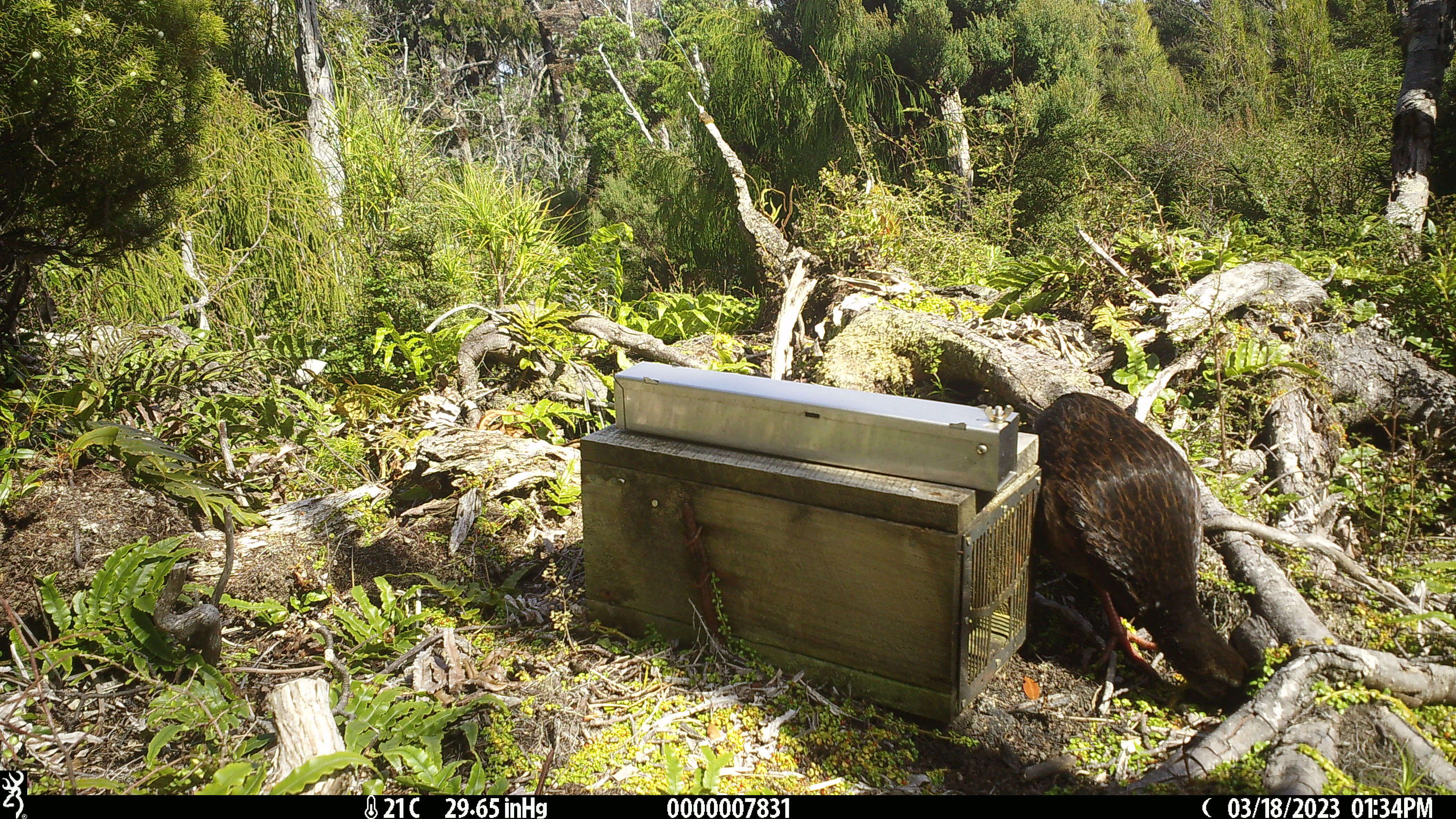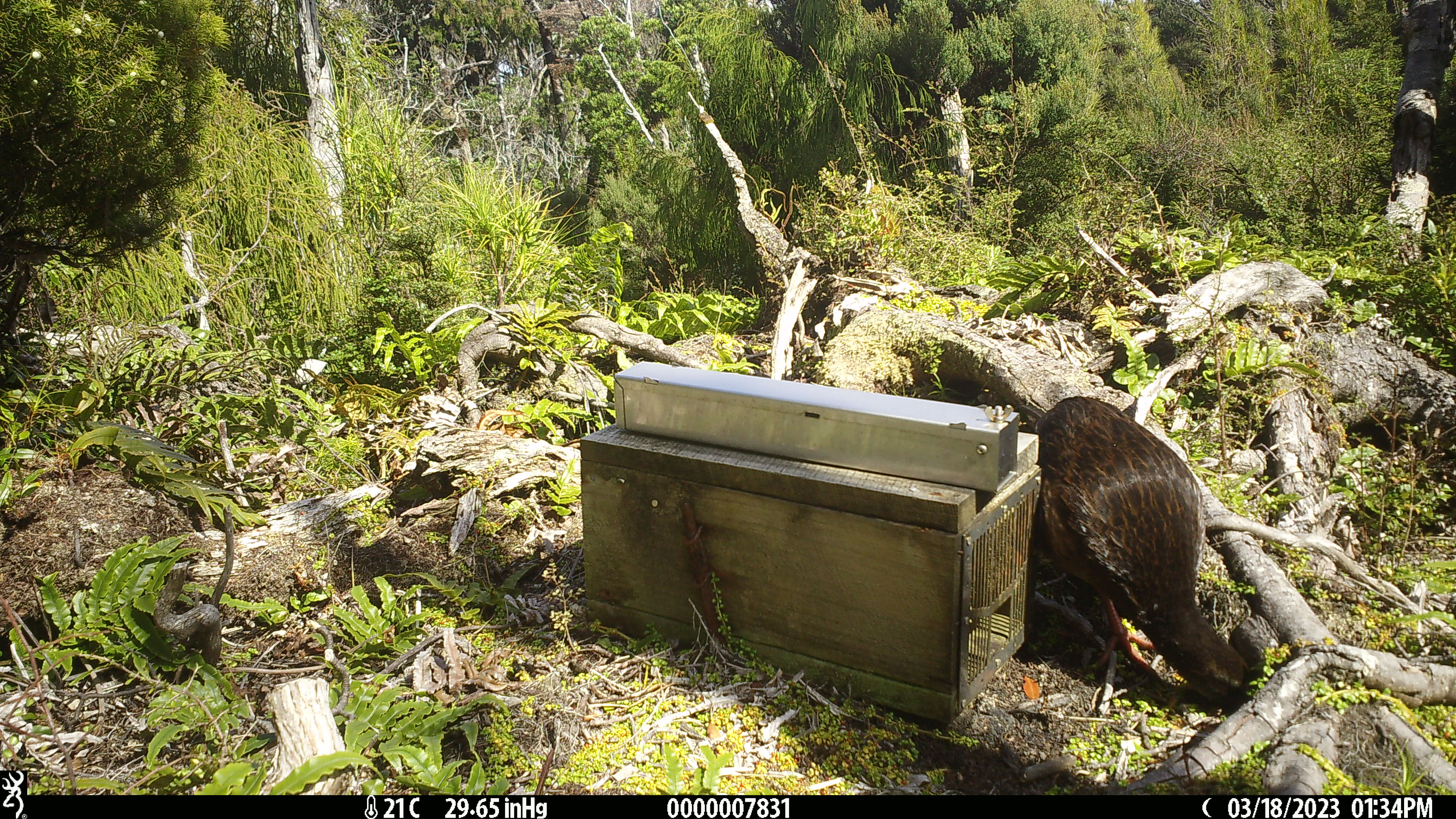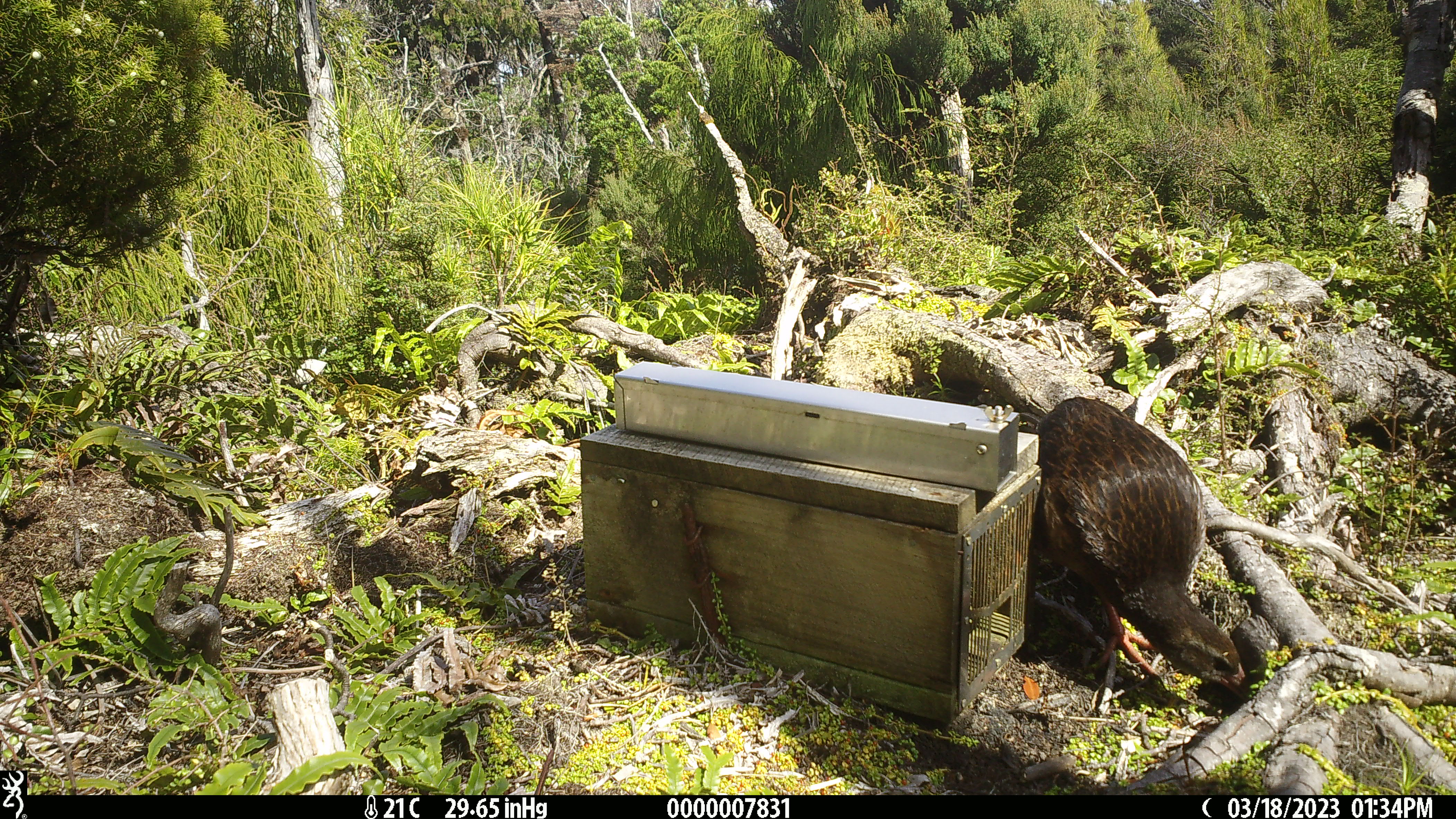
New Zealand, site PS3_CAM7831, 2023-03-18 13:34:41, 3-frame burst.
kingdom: Animalia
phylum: Chordata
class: Aves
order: Gruiformes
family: Rallidae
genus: Gallirallus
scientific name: Gallirallus australis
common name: weka